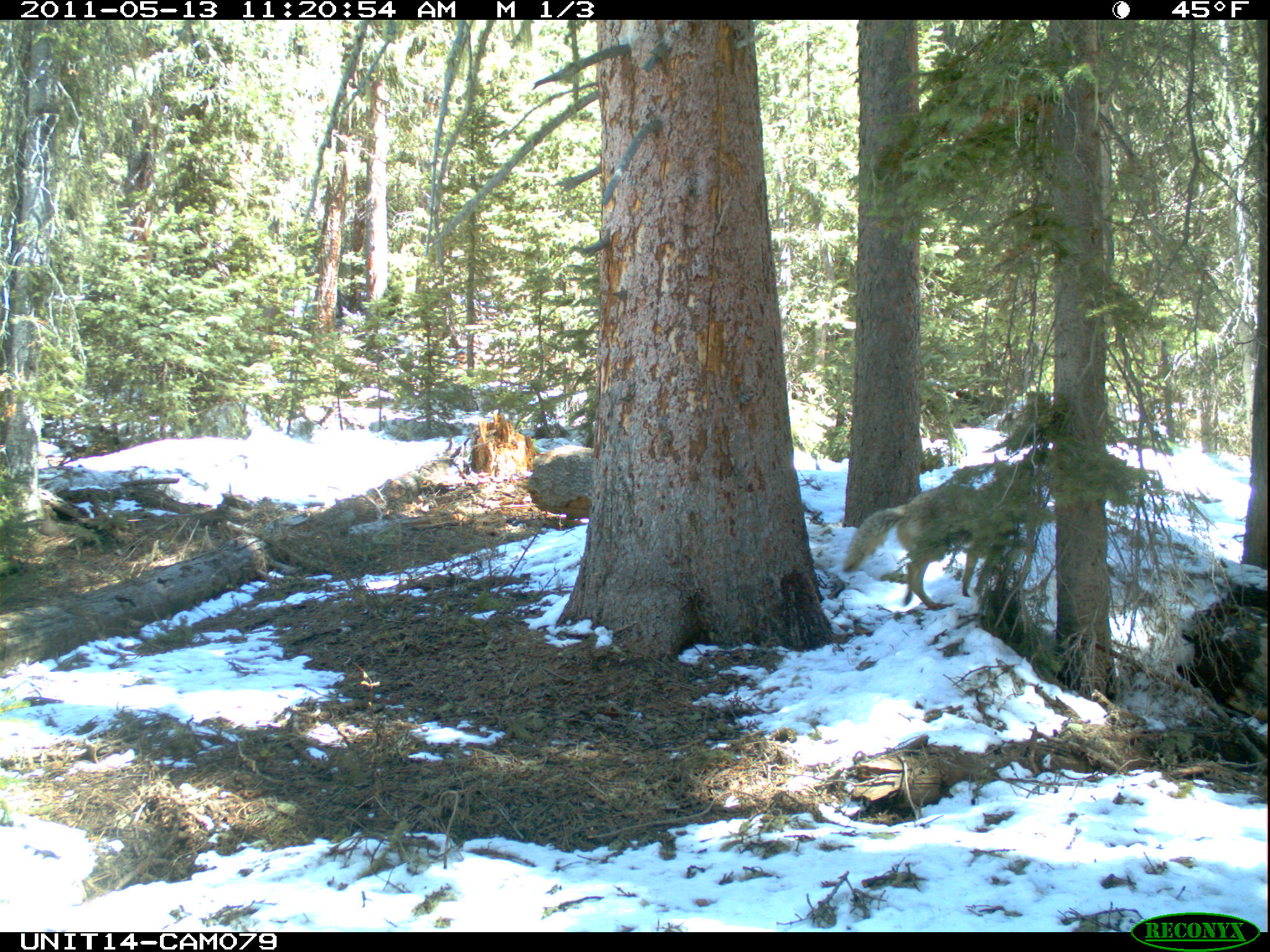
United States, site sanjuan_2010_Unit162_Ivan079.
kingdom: Animalia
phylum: Chordata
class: Mammalia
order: Carnivora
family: Canidae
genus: Canis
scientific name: Canis latrans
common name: coyote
Canis latrans (coyote).